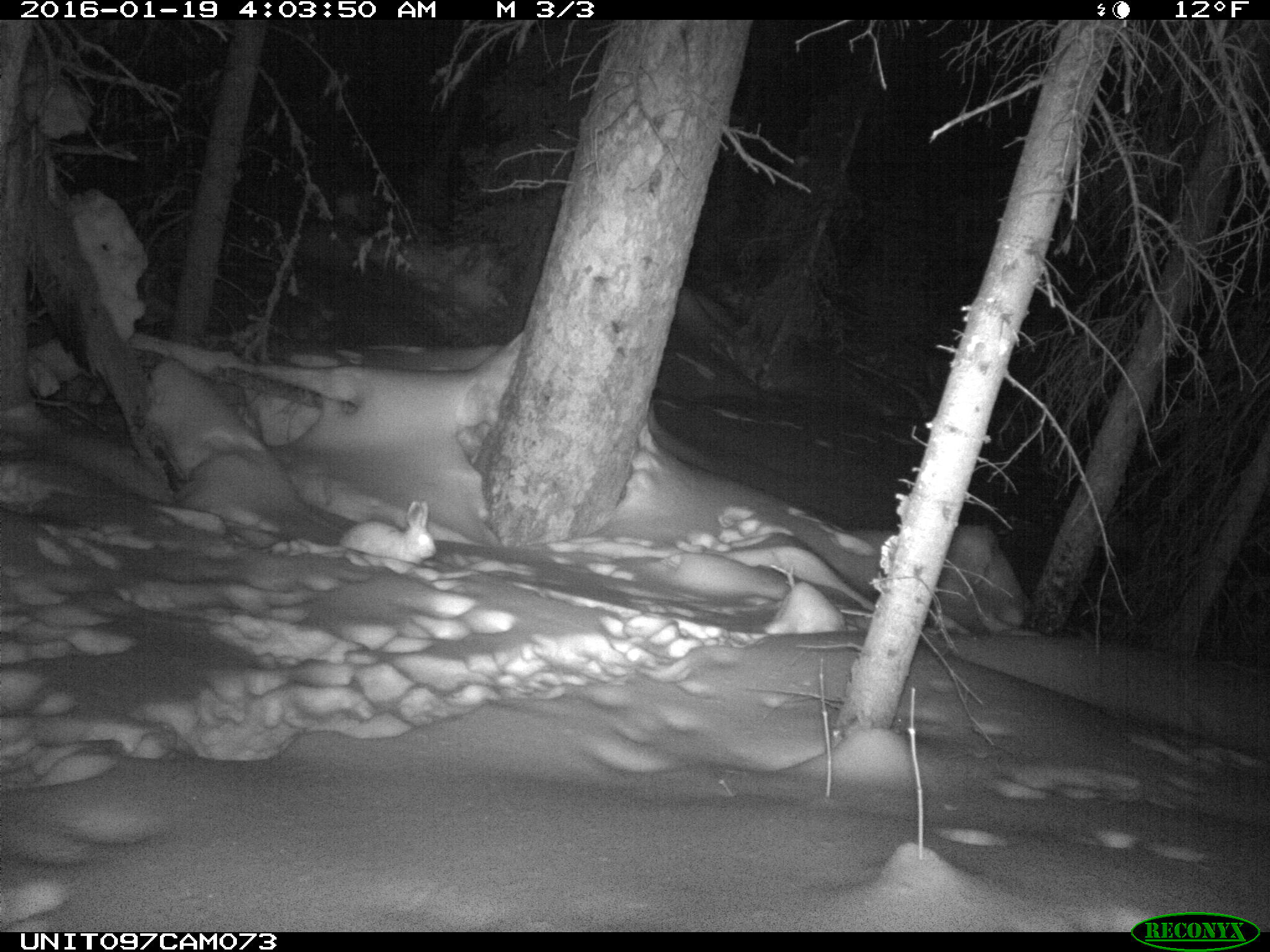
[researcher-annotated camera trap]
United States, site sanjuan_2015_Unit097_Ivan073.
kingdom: Animalia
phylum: Chordata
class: Mammalia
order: Lagomorpha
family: Leporidae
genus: Lepus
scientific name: Lepus americanus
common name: snowshoe hare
Lepus americanus (snowshoe hare).